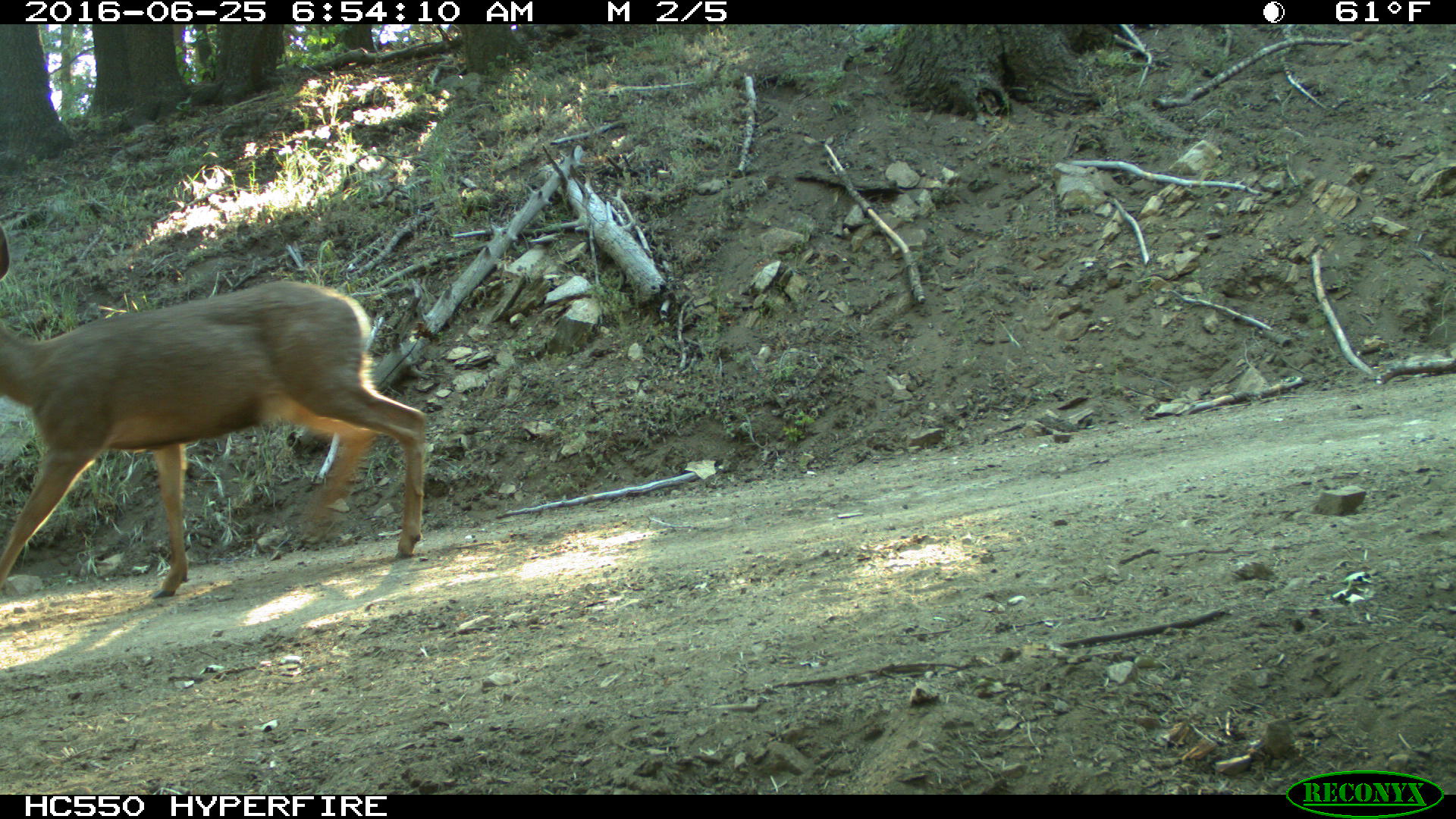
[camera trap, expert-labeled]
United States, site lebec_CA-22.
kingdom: Animalia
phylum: Chordata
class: Mammalia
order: Artiodactyla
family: Cervidae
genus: Odocoileus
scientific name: Odocoileus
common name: deer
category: unidentified deer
Unidentified deer (deer) (Odocoileus).